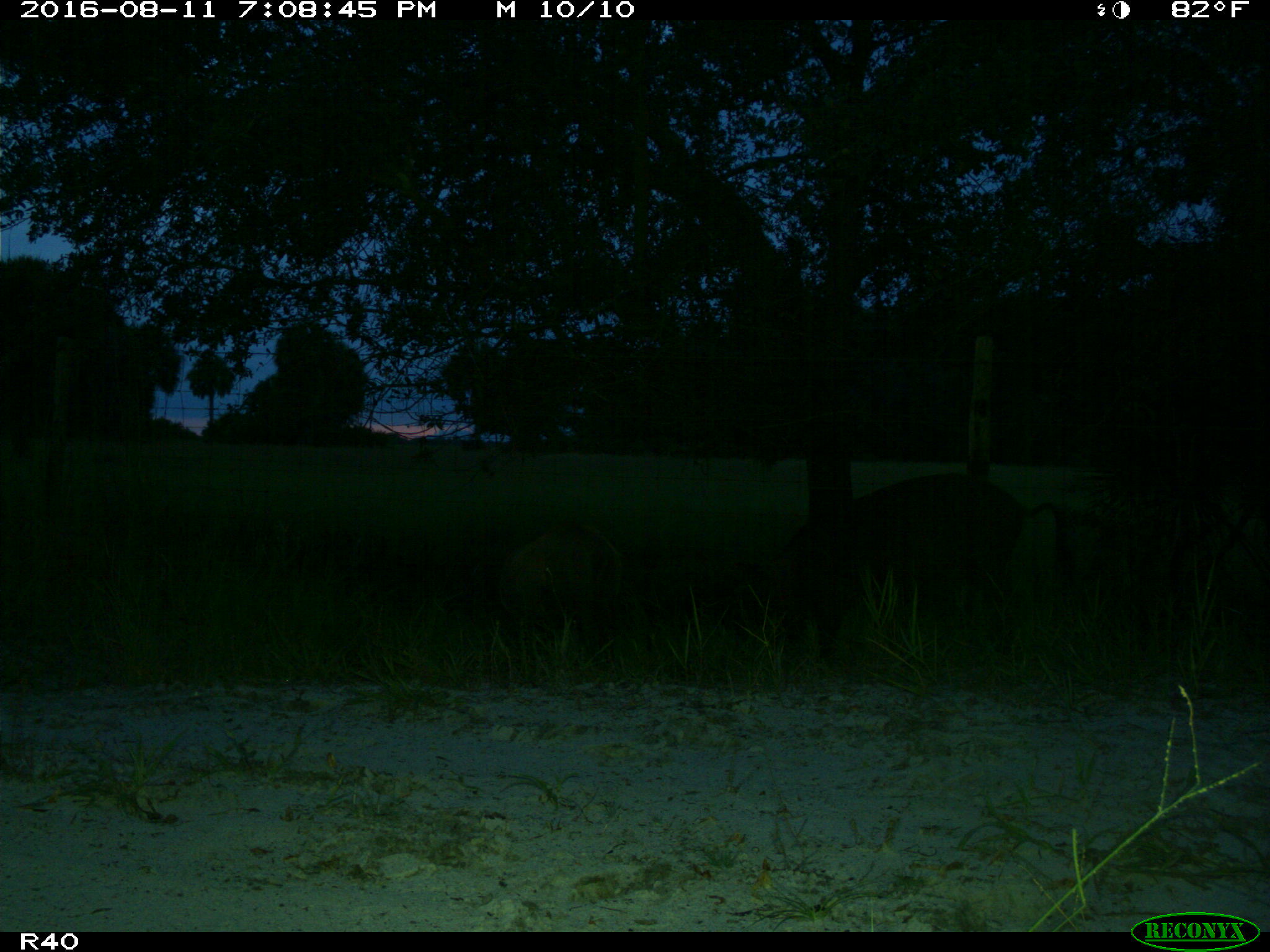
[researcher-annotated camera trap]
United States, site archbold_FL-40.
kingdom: Animalia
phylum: Chordata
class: Mammalia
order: Artiodactyla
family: Suidae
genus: Sus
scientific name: Sus scrofa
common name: wild boar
Sus scrofa (wild boar).